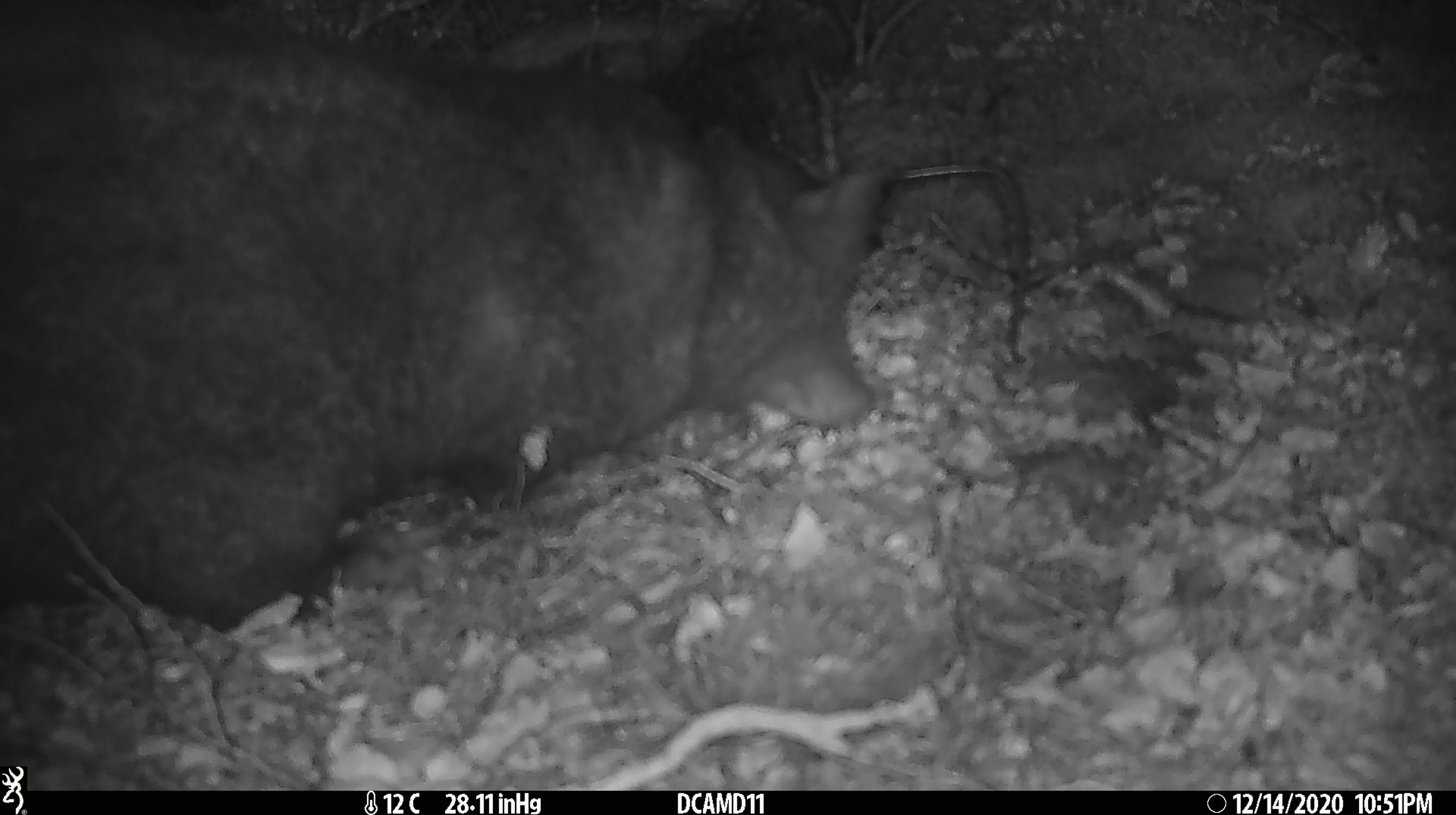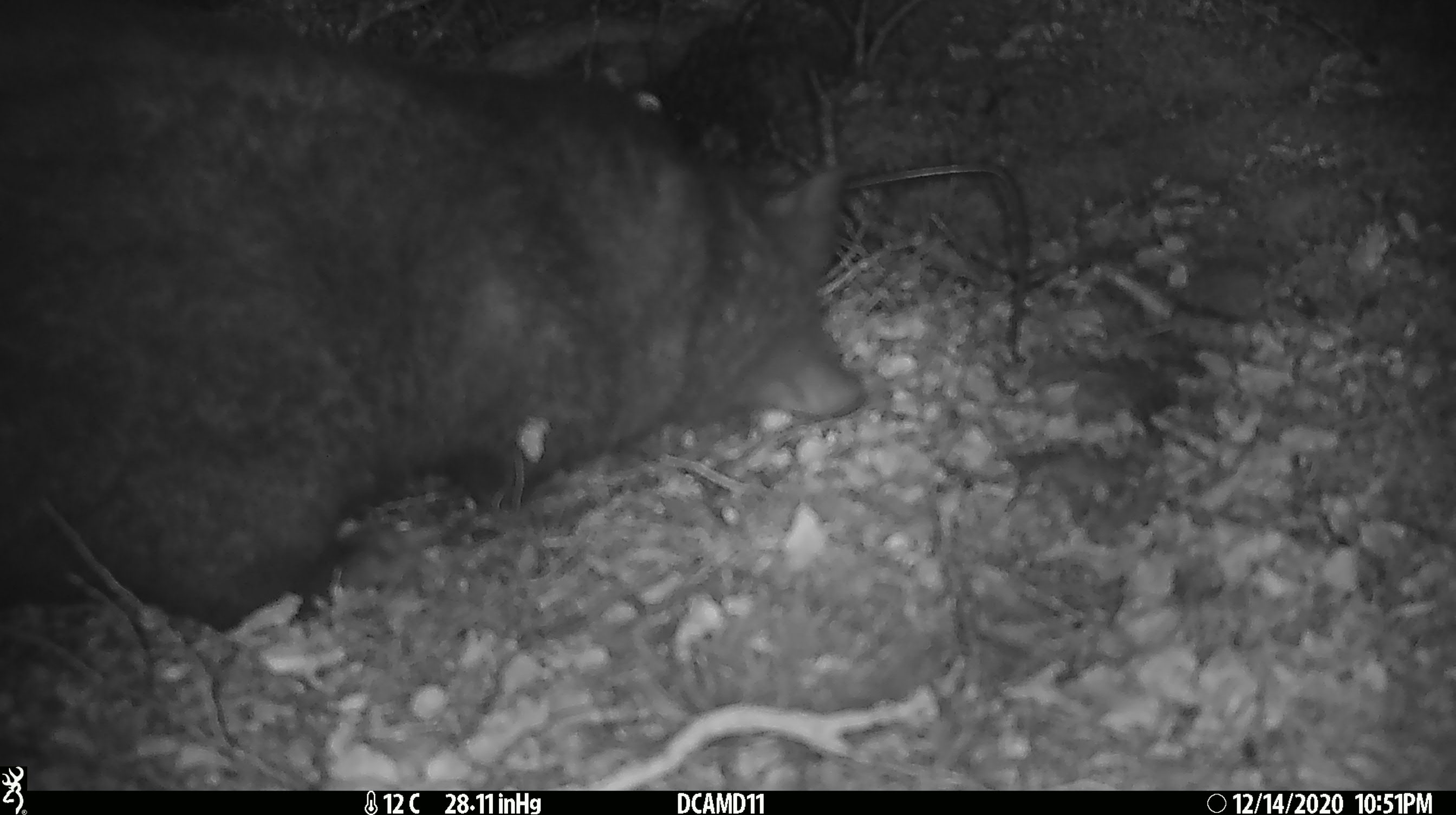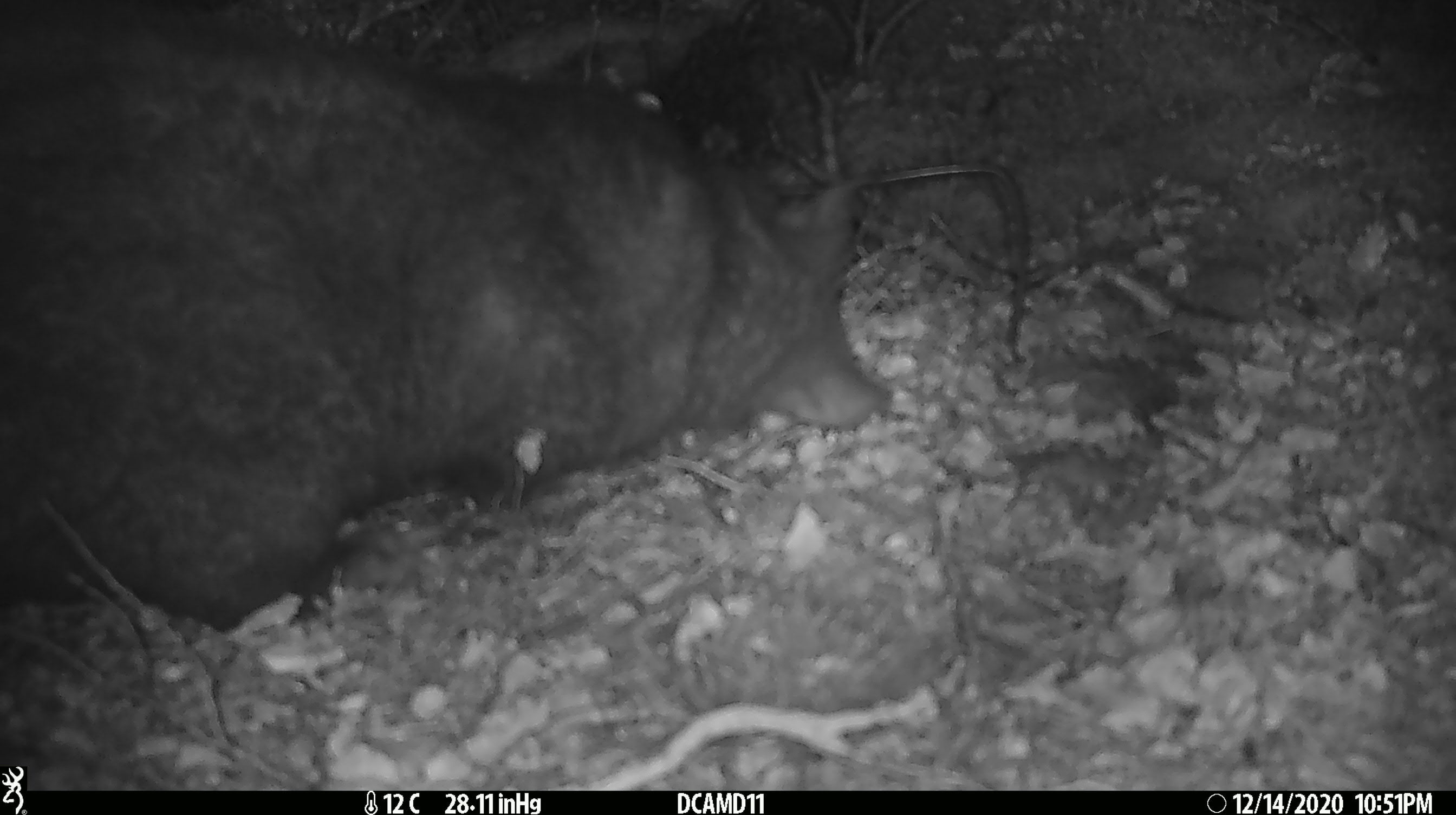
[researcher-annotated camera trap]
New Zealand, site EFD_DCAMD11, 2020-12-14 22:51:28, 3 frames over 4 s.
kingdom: Animalia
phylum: Chordata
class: Mammalia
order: Diprotodontia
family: Phalangeridae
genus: Trichosurus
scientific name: Trichosurus vulpecula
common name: common brushtail possum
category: possum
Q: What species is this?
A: Possum (common brushtail possum) (Trichosurus vulpecula).